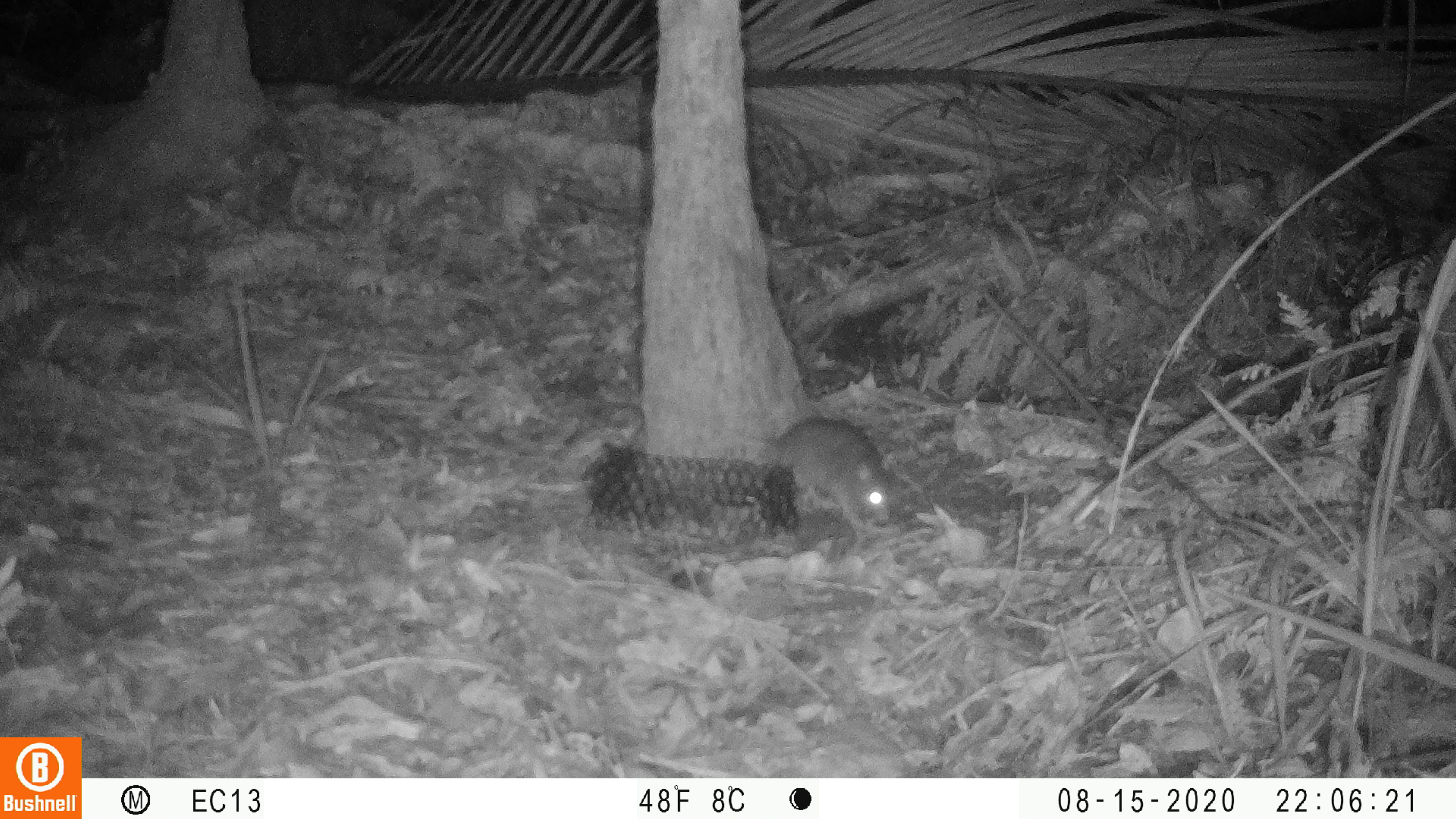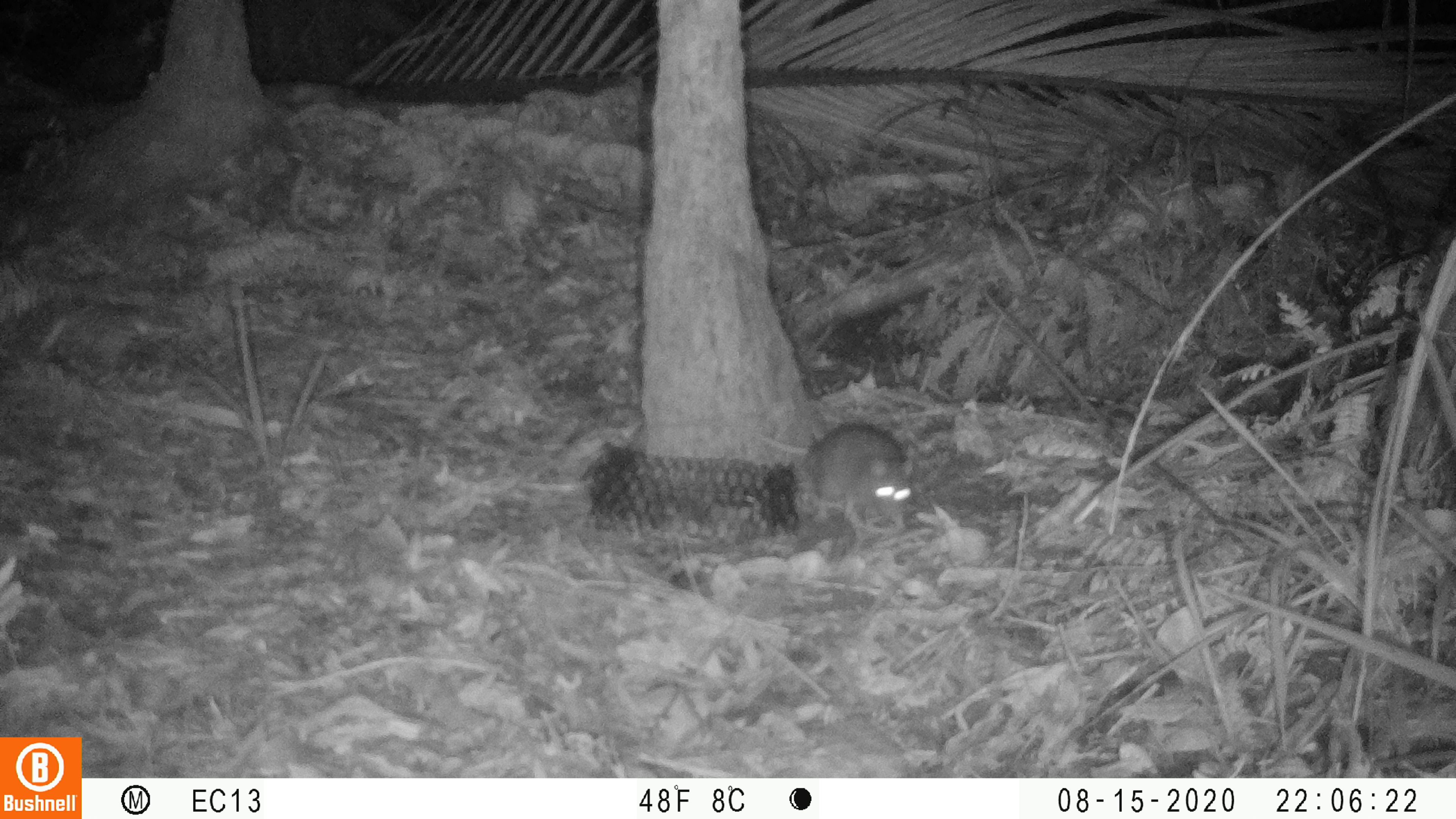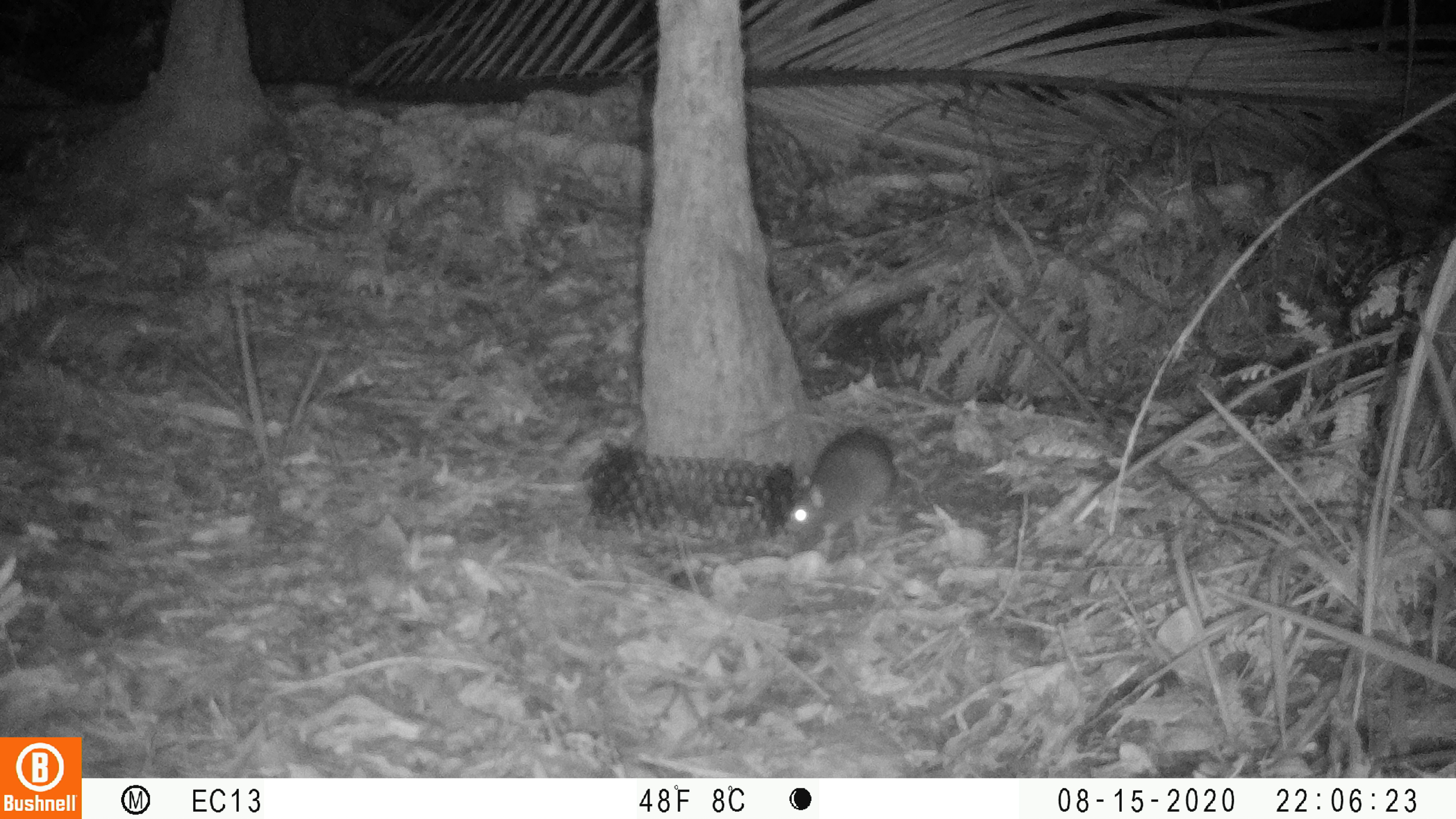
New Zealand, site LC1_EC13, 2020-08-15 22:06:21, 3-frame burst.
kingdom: Animalia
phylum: Chordata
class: Mammalia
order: Rodentia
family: Muridae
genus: Rattus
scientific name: Rattus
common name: rat